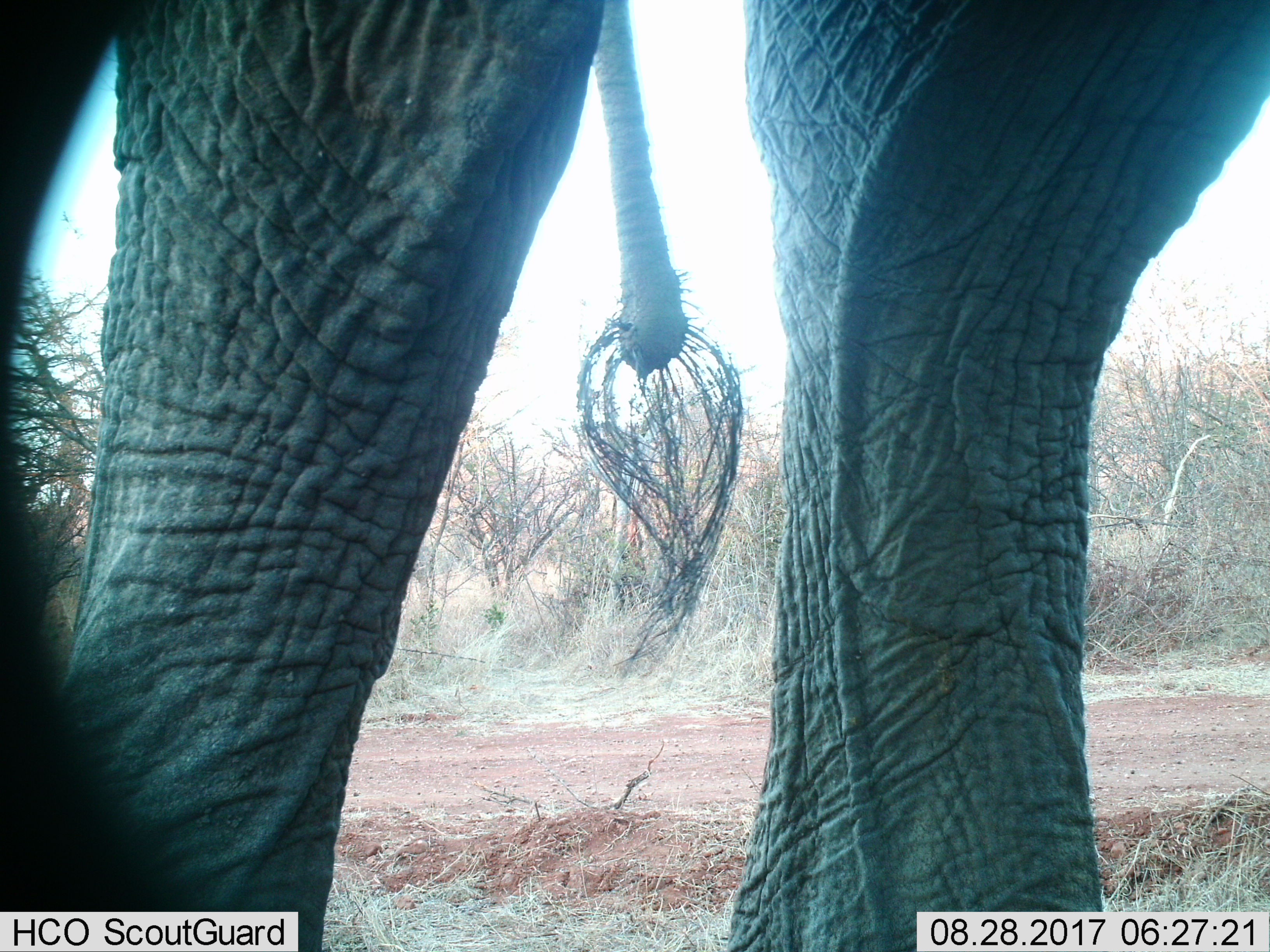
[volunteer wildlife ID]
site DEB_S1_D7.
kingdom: Animalia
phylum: Chordata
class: Mammalia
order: Proboscidea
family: Elephantidae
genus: Loxodonta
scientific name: Loxodonta africana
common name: african bush elephant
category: elephant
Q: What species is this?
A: Elephant (african bush elephant) (Loxodonta africana).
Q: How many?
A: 1.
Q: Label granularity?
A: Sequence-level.